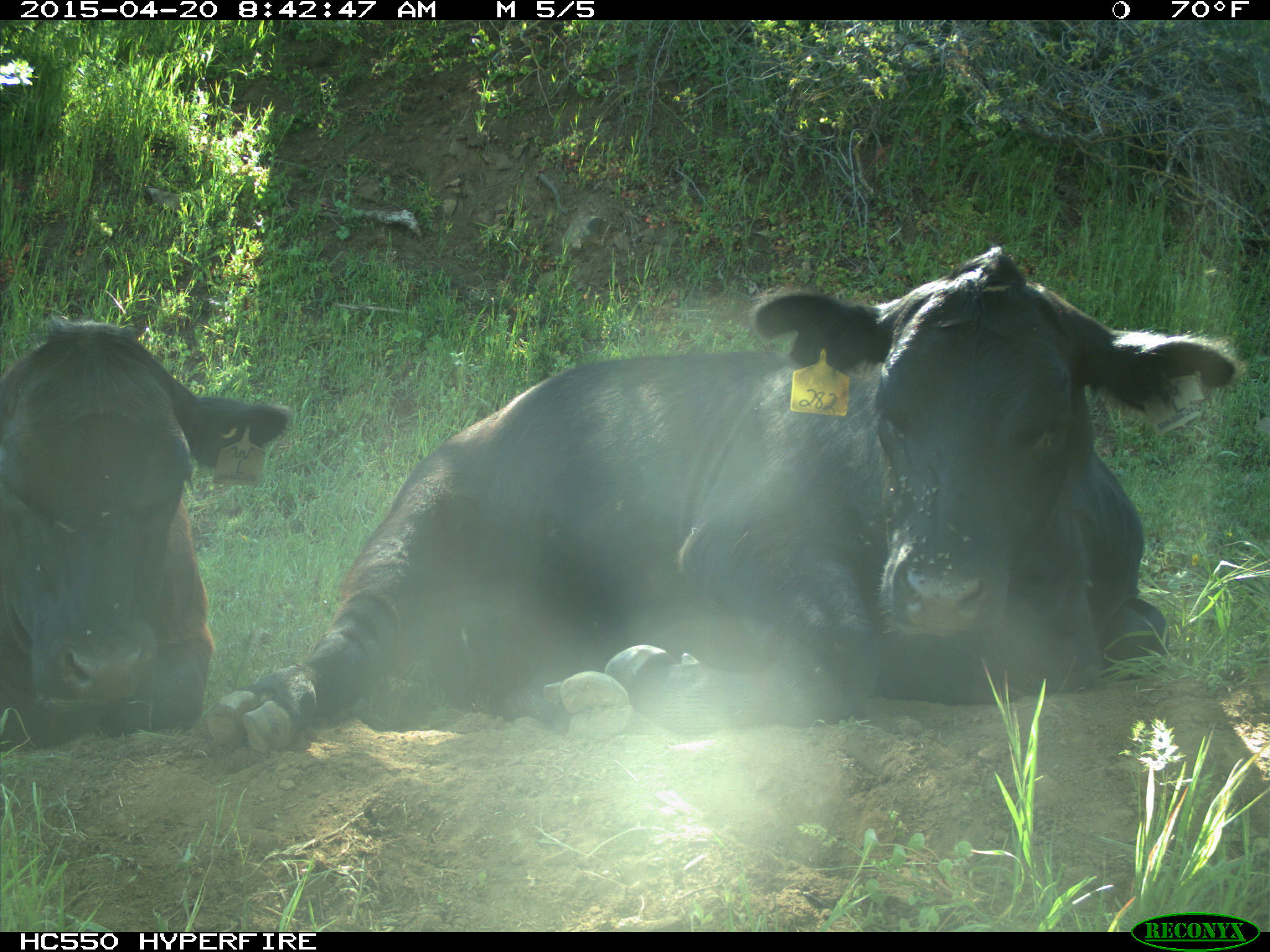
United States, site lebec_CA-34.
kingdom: Animalia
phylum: Chordata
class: Mammalia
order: Artiodactyla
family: Bovidae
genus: Bos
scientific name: Bos taurus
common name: domestic cow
Bos taurus (domestic cow).